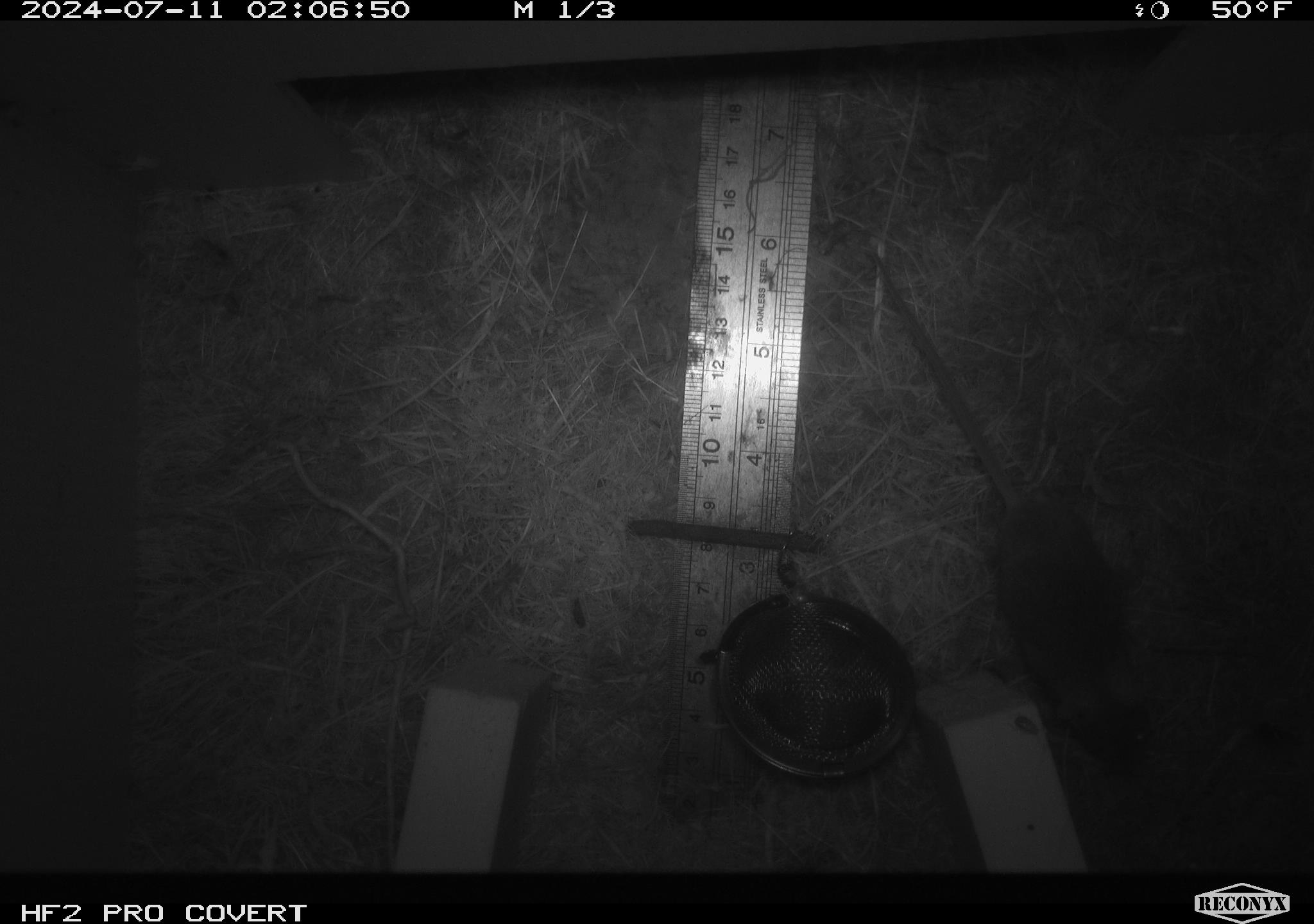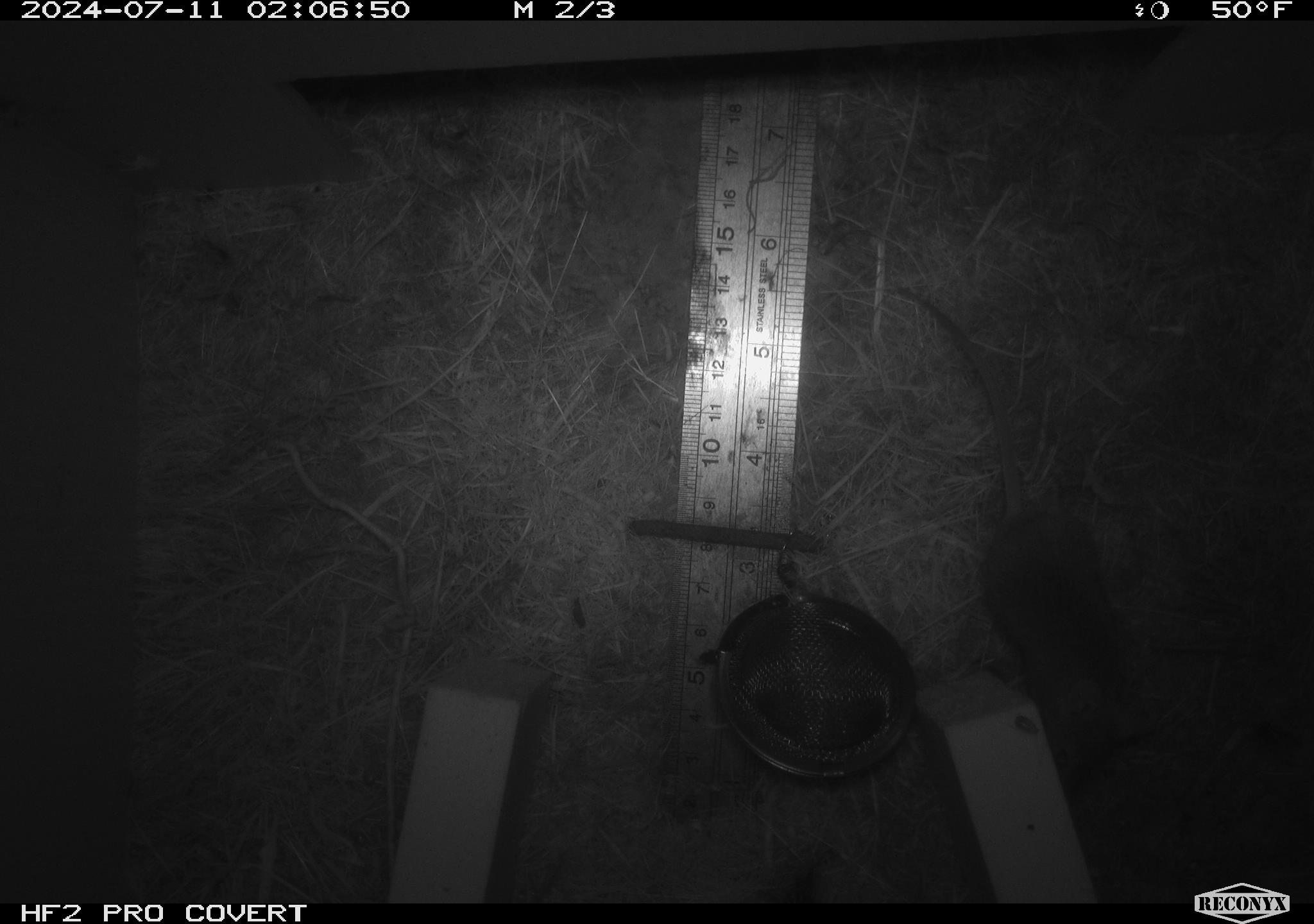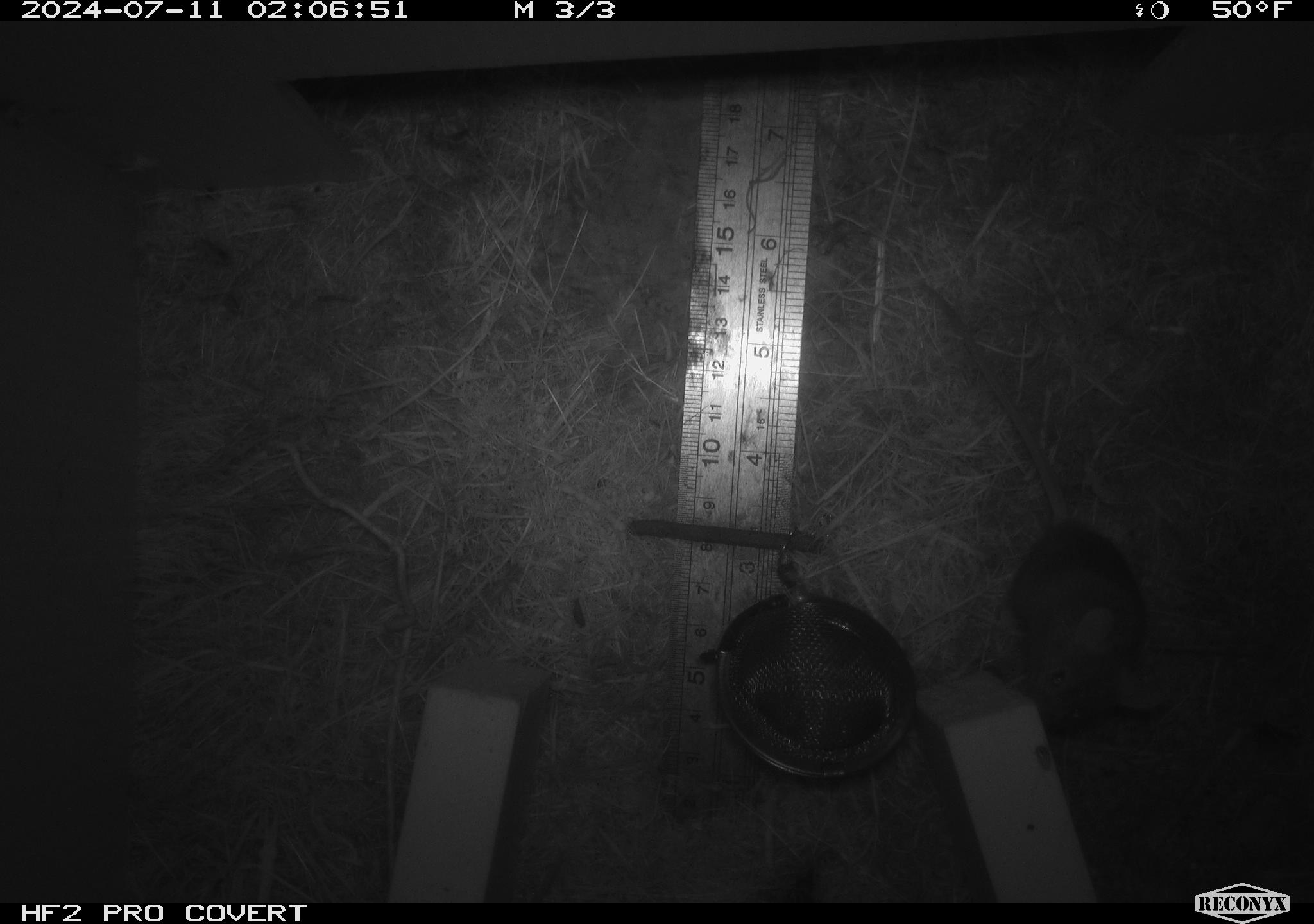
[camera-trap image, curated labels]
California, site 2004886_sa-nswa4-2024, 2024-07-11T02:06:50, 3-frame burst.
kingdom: Animalia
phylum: Chordata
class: Mammalia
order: Rodentia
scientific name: Rodentia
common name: mouse species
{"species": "mouse species (Rodentia)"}